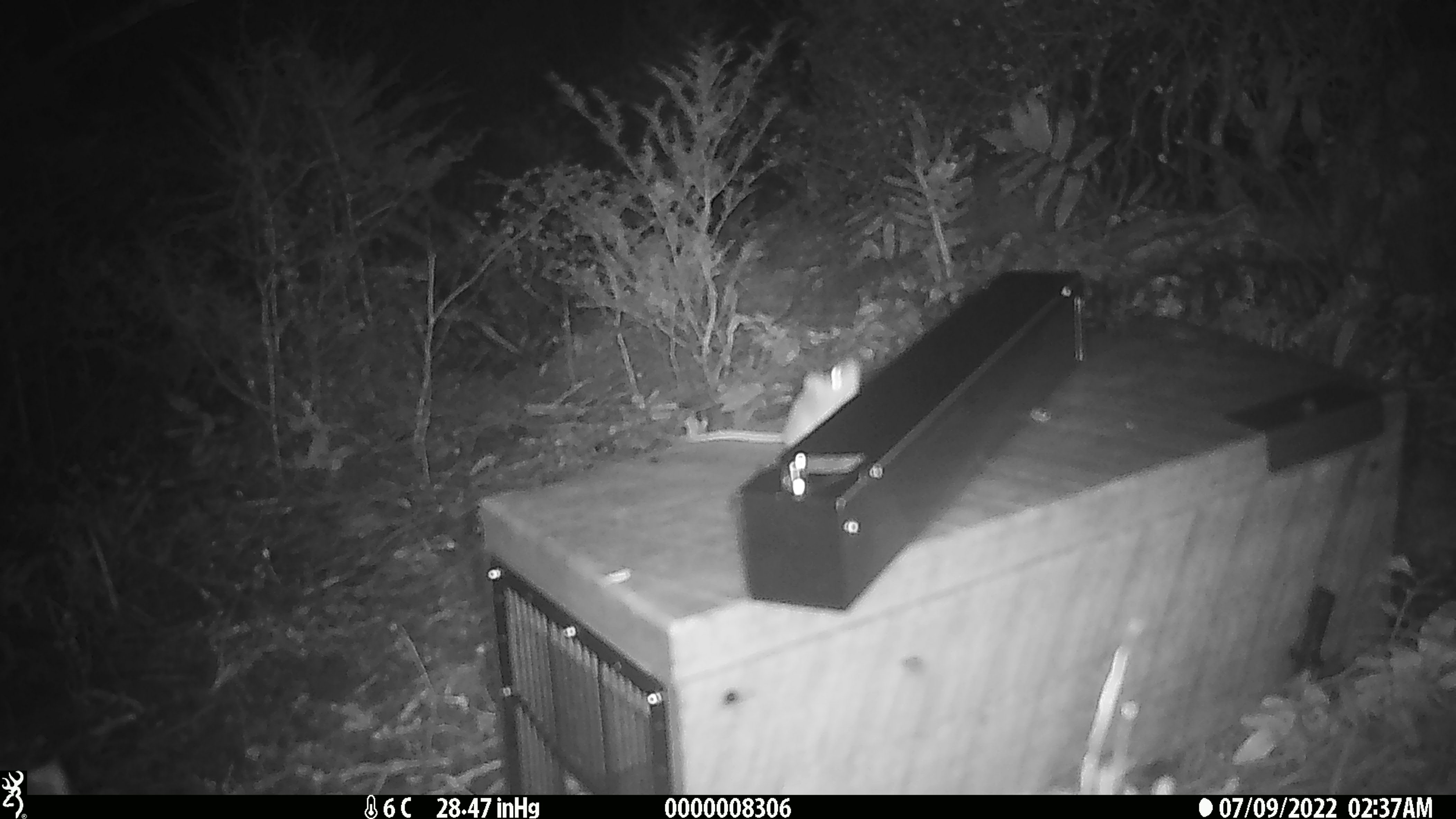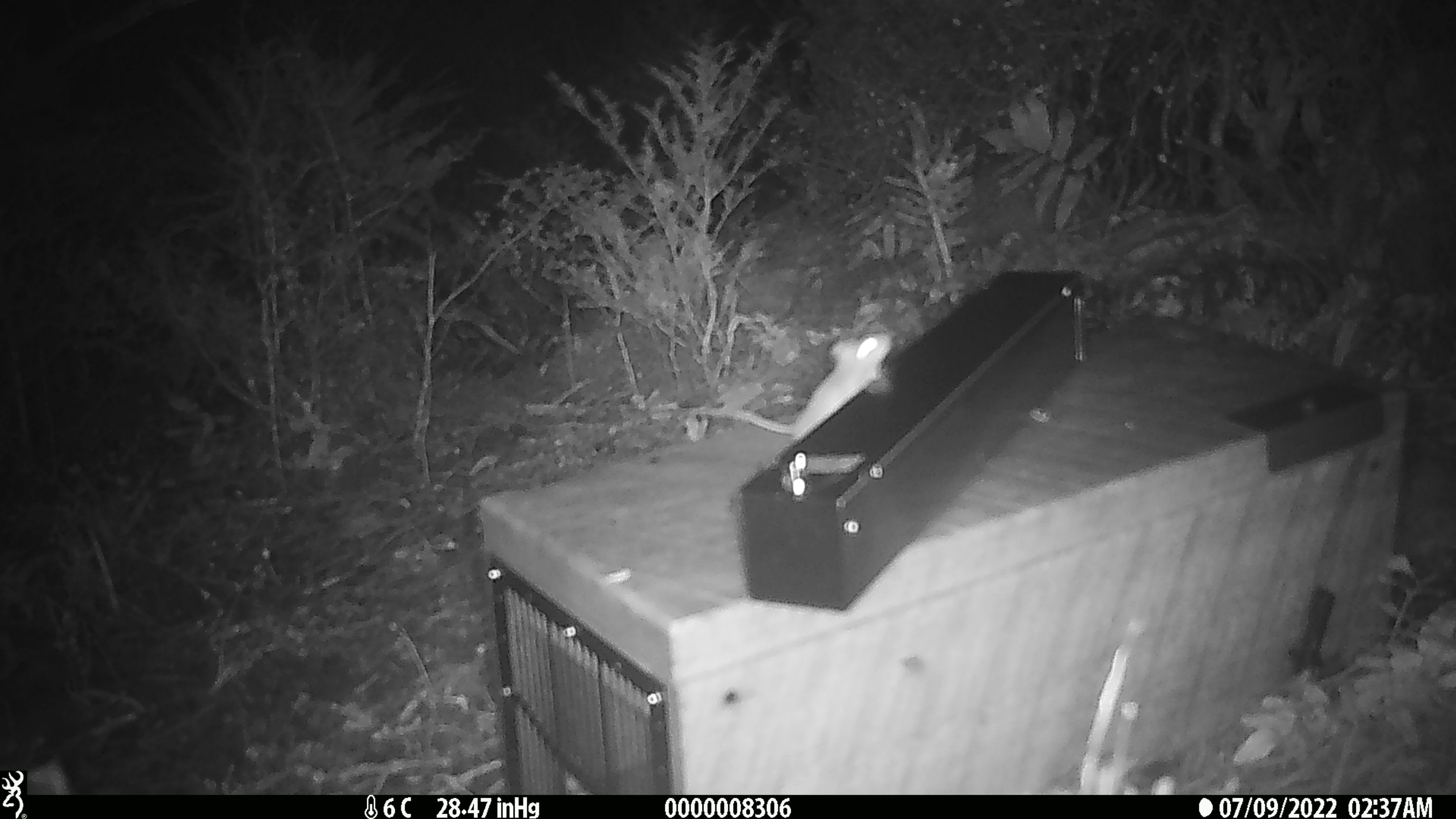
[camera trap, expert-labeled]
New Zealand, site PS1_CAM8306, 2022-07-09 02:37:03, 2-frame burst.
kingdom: Animalia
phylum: Chordata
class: Mammalia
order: Rodentia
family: Muridae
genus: Mus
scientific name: Mus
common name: mouse